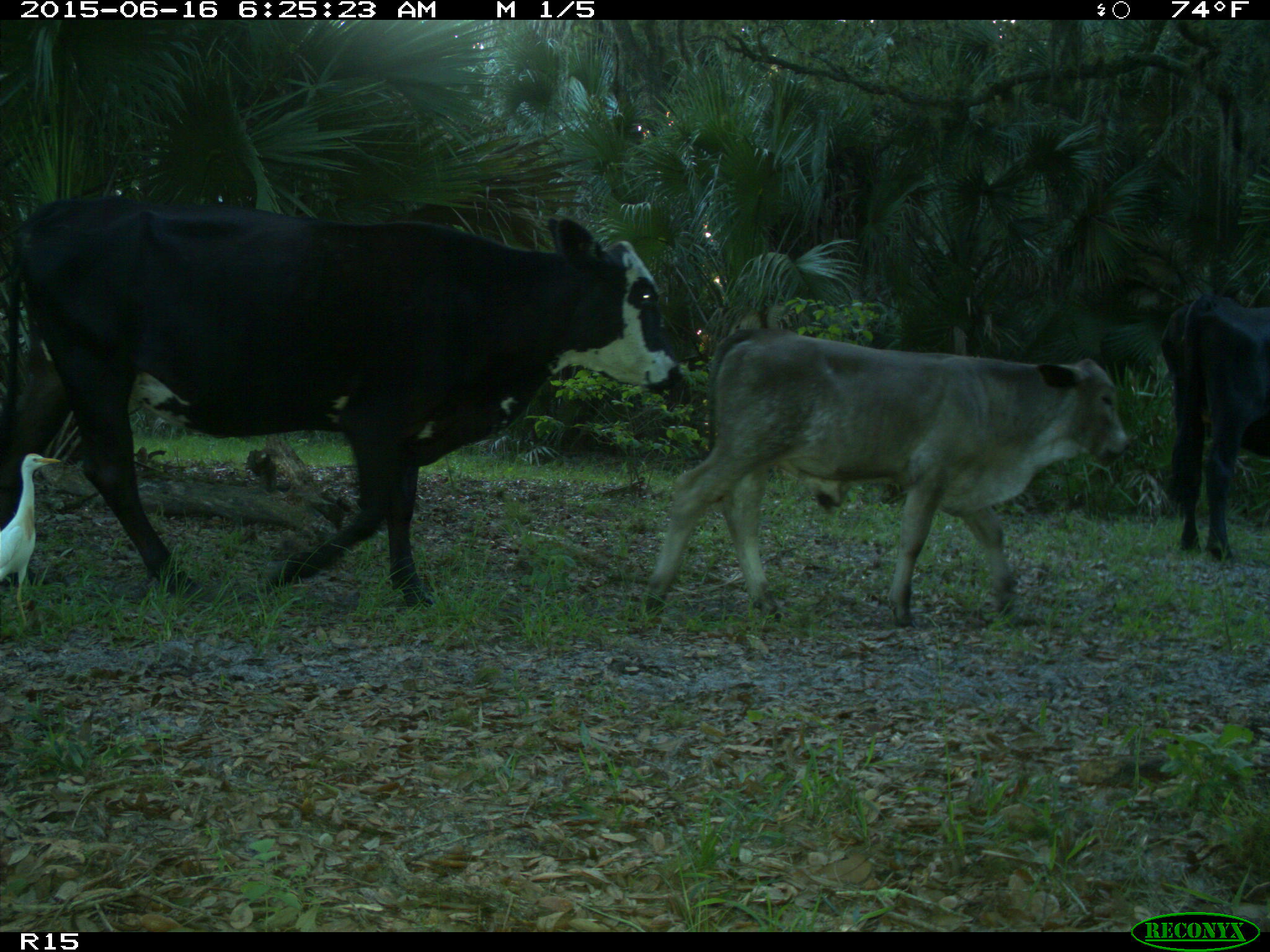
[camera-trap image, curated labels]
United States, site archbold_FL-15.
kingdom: Animalia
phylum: Chordata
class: Mammalia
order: Artiodactyla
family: Bovidae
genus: Bos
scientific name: Bos taurus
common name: domestic cow